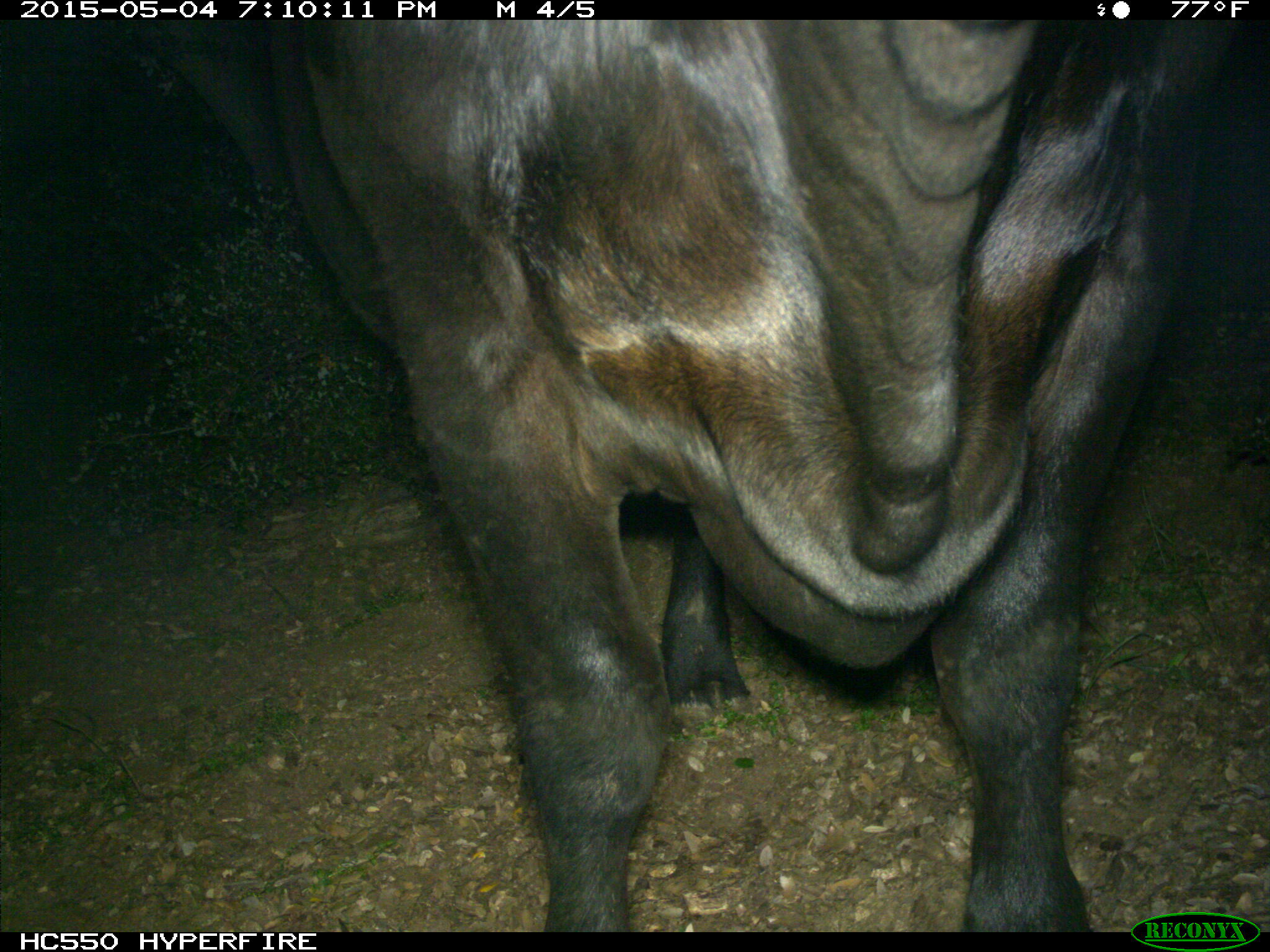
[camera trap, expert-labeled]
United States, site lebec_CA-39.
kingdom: Animalia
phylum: Chordata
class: Mammalia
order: Artiodactyla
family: Bovidae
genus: Bos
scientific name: Bos taurus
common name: domestic cow